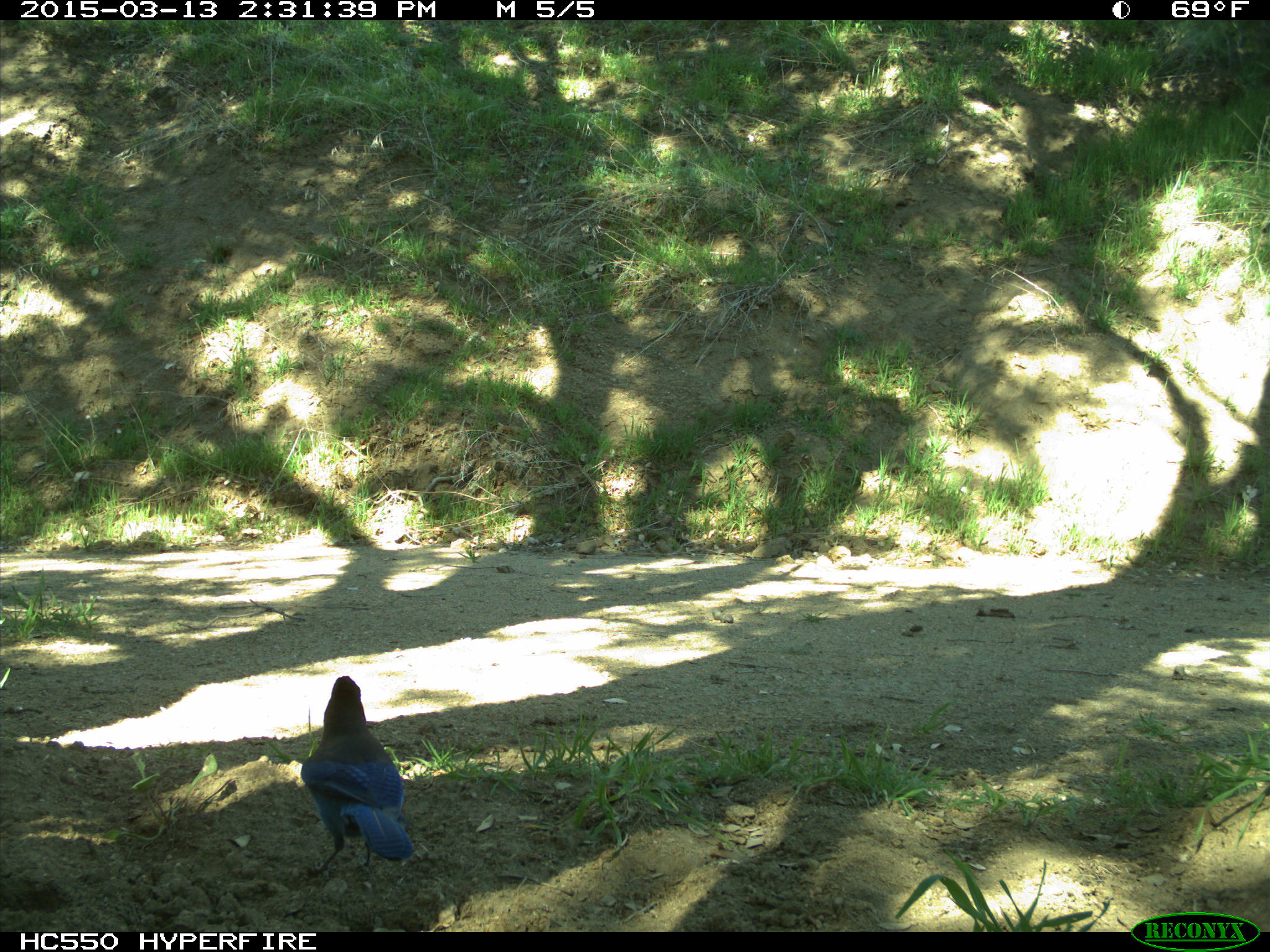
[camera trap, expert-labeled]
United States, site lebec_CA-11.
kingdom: Animalia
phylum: Chordata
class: Aves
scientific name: Aves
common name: birds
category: unidentified bird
Unidentified bird (birds) (Aves).